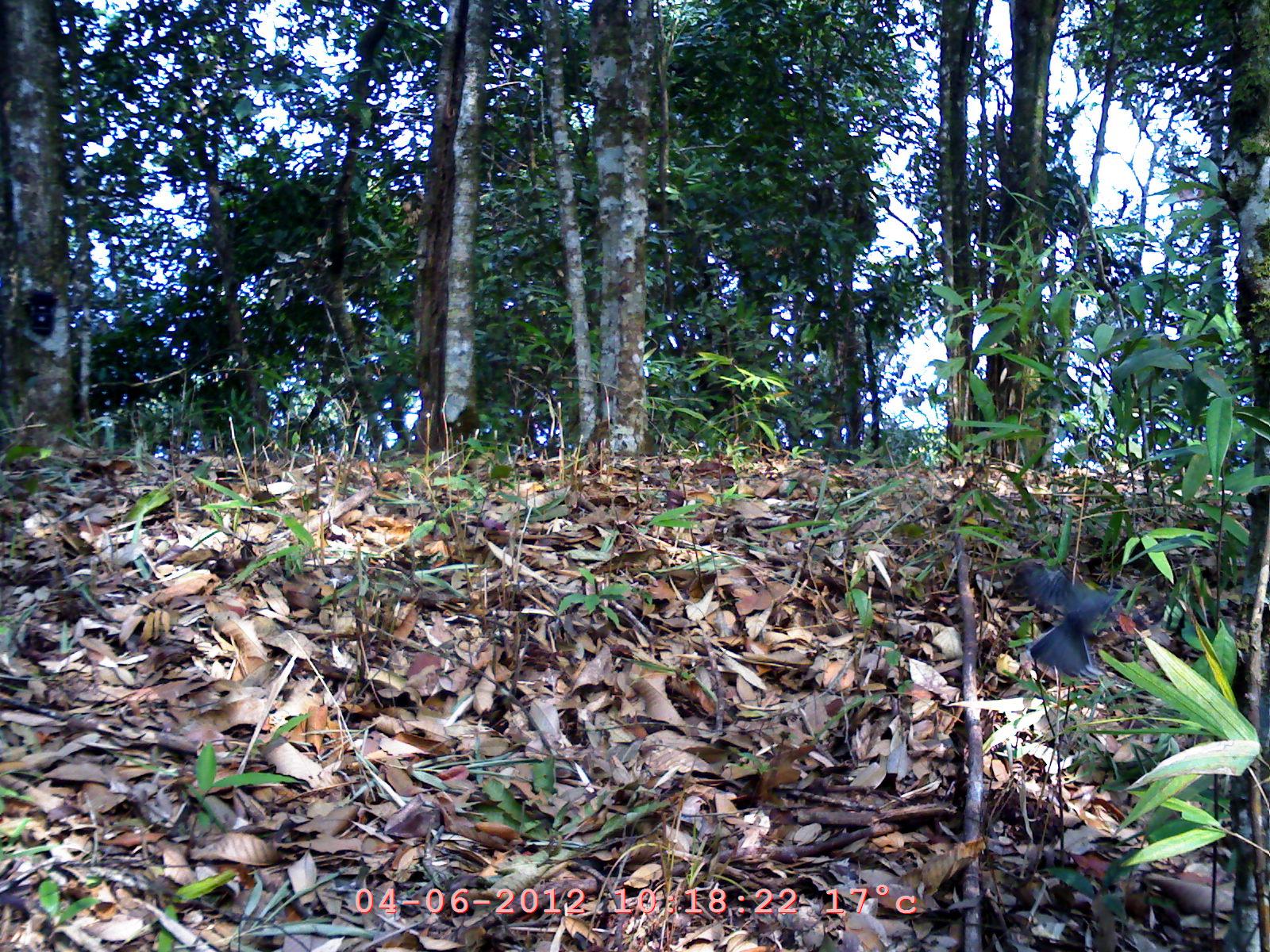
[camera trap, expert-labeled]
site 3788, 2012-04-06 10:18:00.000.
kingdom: Animalia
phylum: Chordata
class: Aves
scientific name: Aves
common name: bird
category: unknown bird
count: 1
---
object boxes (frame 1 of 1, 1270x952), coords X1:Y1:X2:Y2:
unknown bird: 1004:555:1127:678